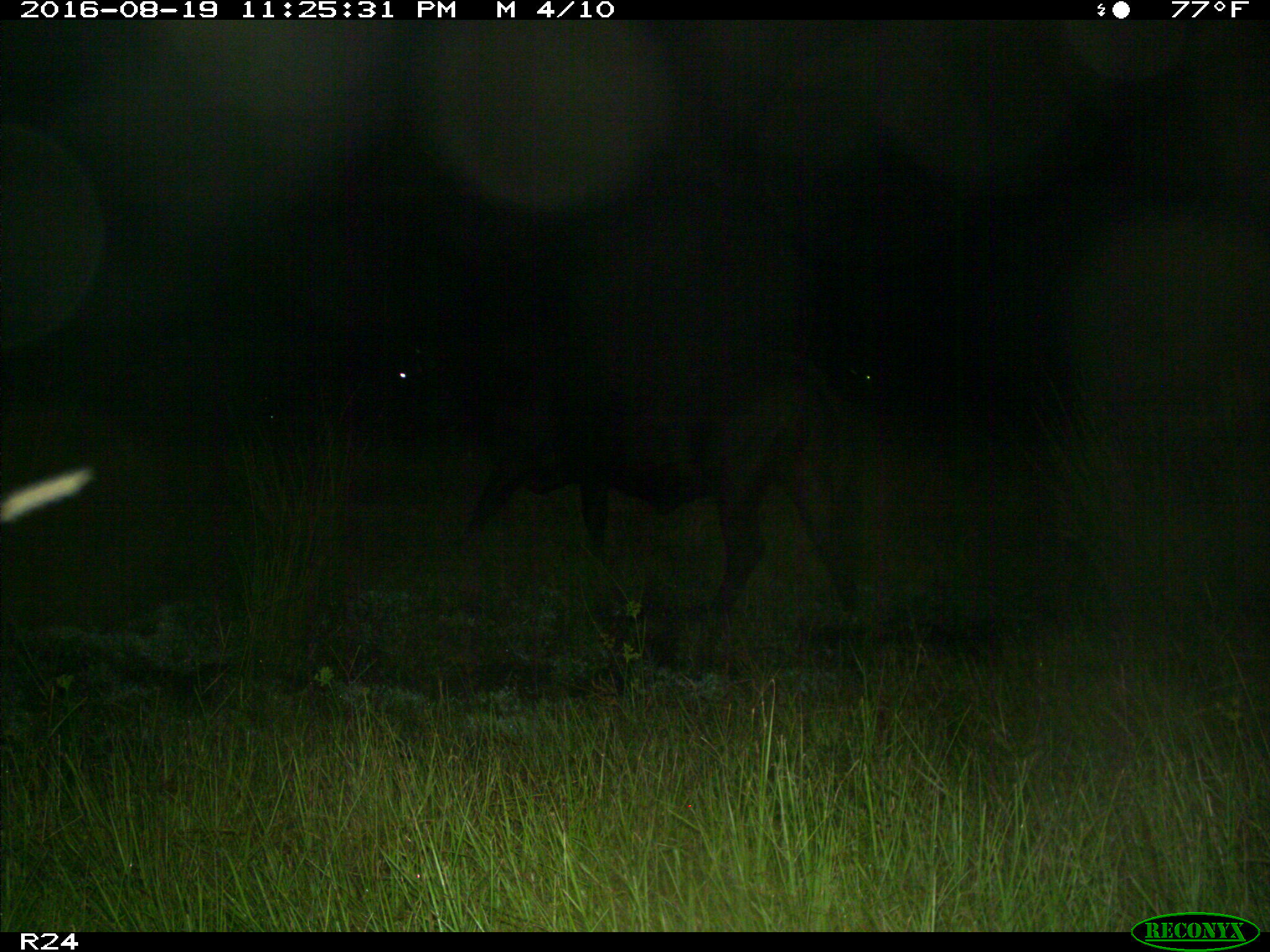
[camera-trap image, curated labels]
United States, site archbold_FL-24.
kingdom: Animalia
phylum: Chordata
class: Mammalia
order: Artiodactyla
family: Bovidae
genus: Bos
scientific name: Bos taurus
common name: domestic cow